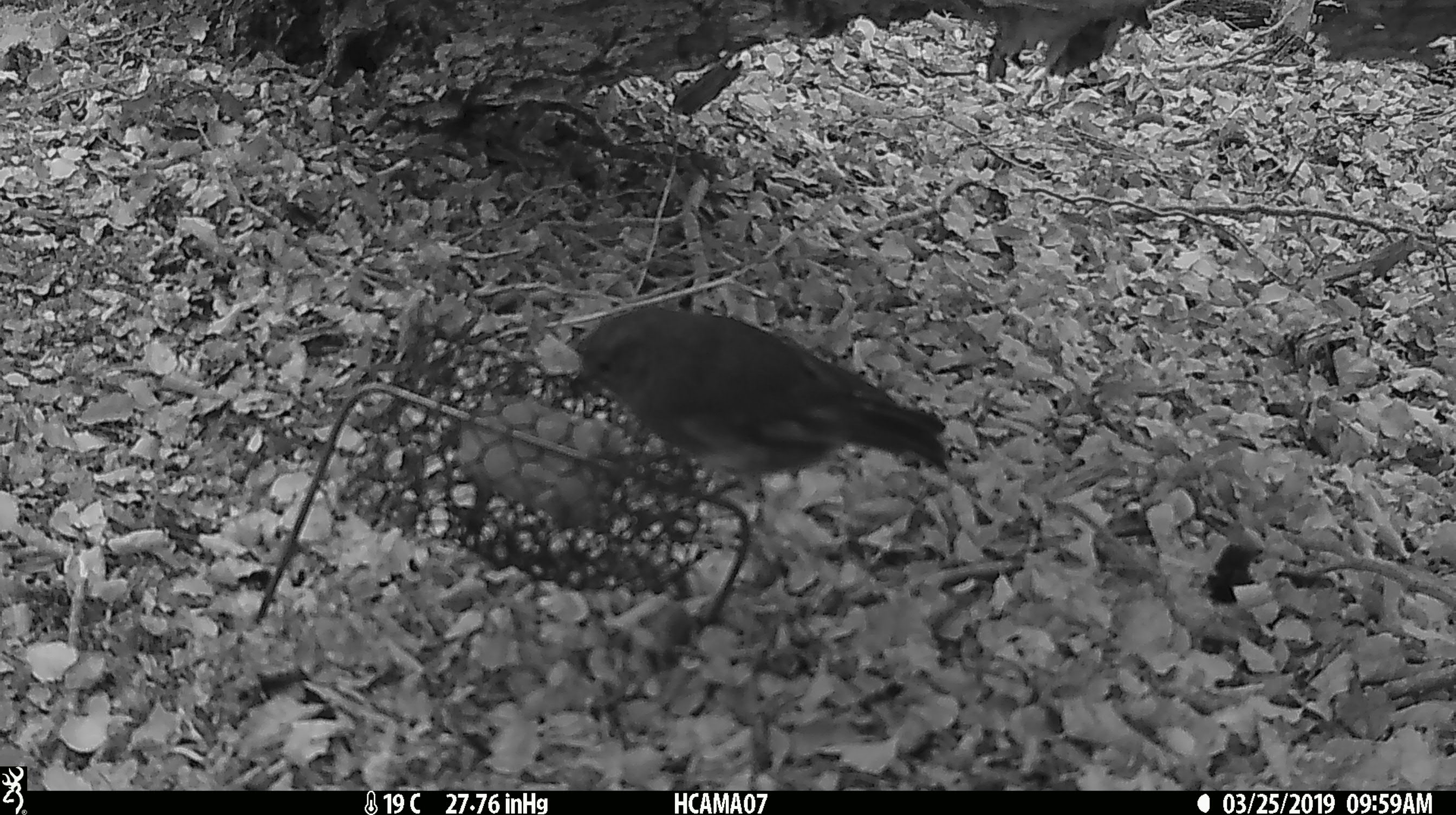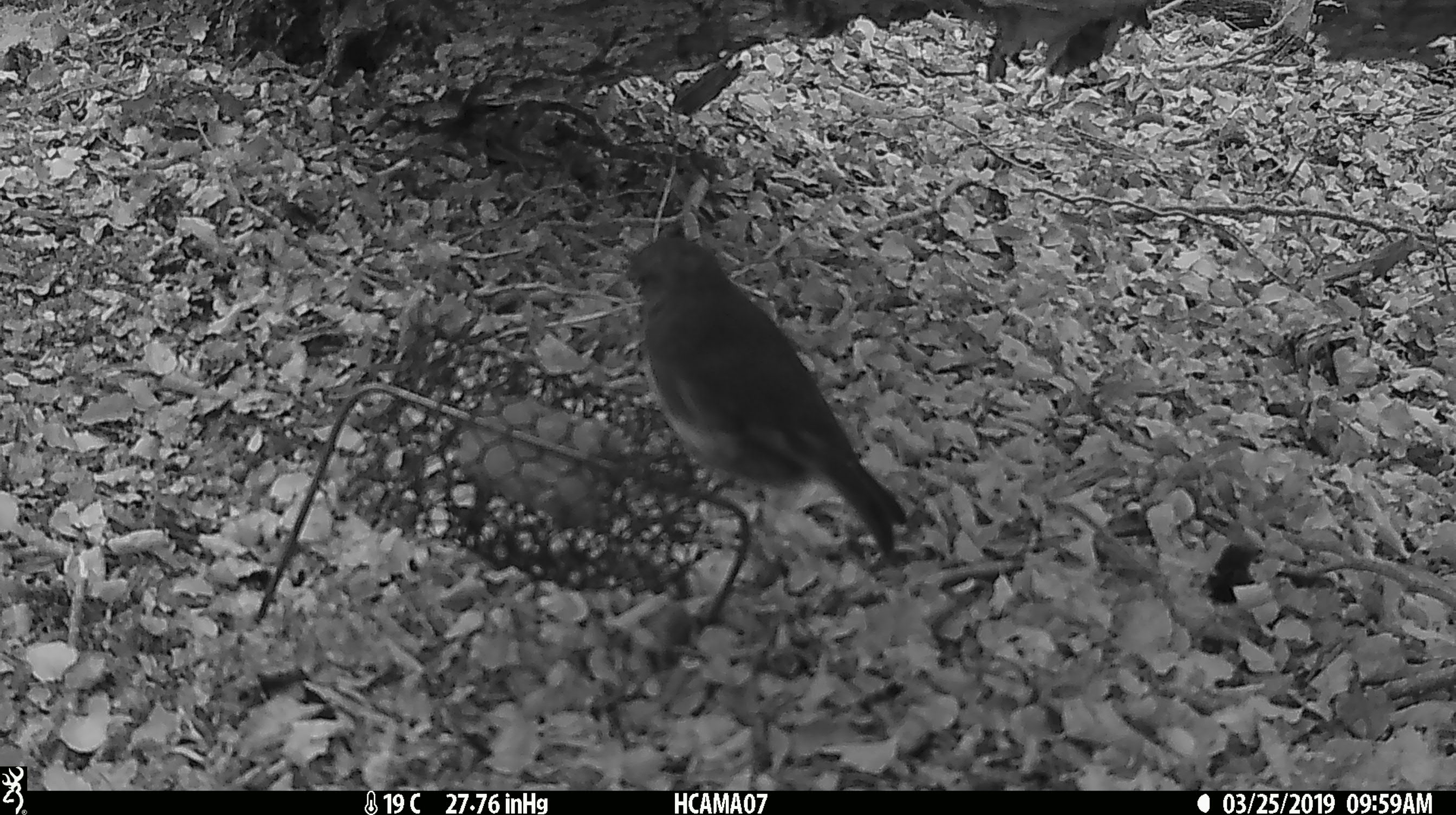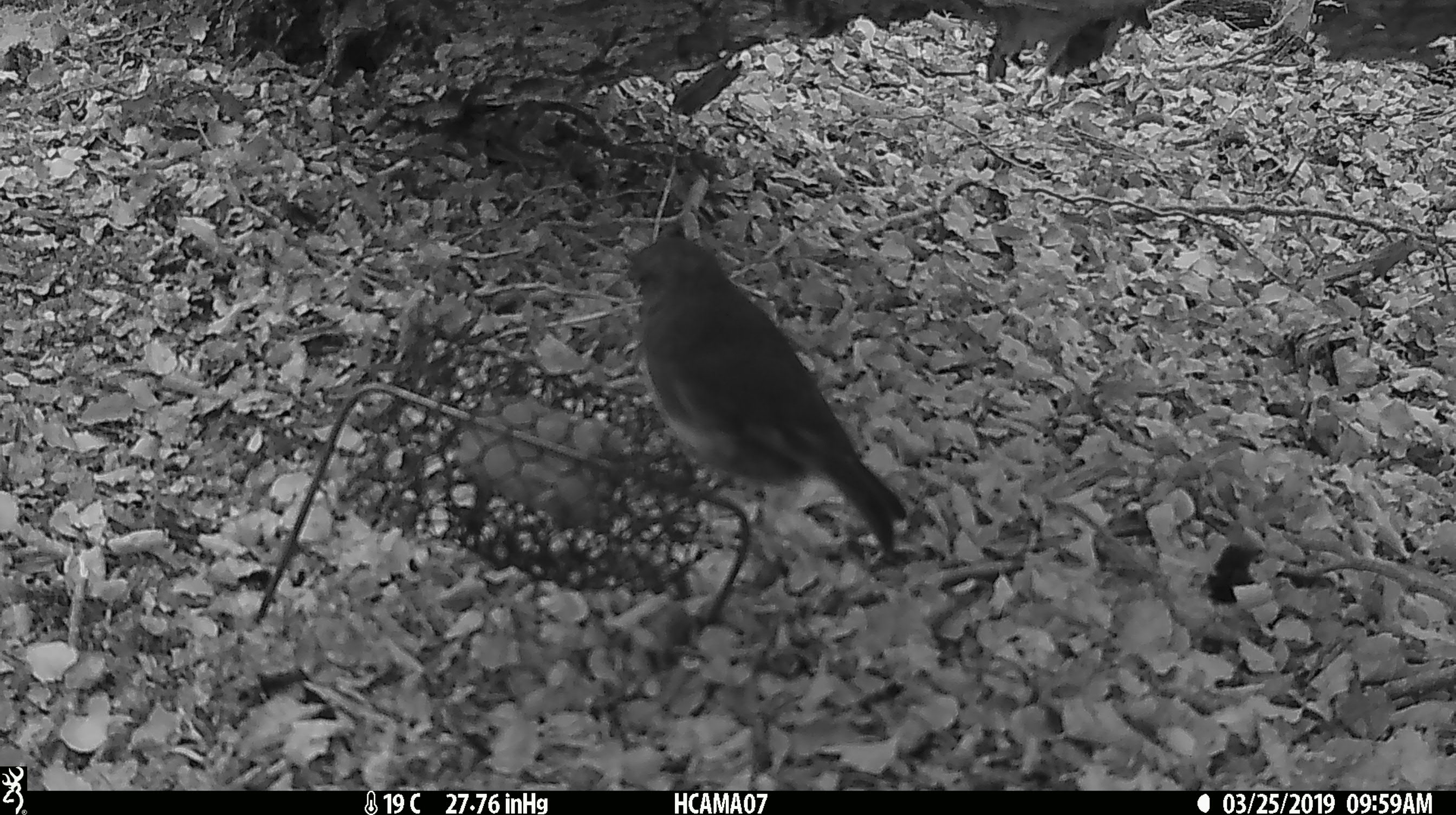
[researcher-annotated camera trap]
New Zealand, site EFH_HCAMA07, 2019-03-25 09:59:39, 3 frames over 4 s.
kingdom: Animalia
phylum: Chordata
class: Aves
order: Passeriformes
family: Petroicidae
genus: Petroica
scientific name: Petroica australis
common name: new zealand robin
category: robin